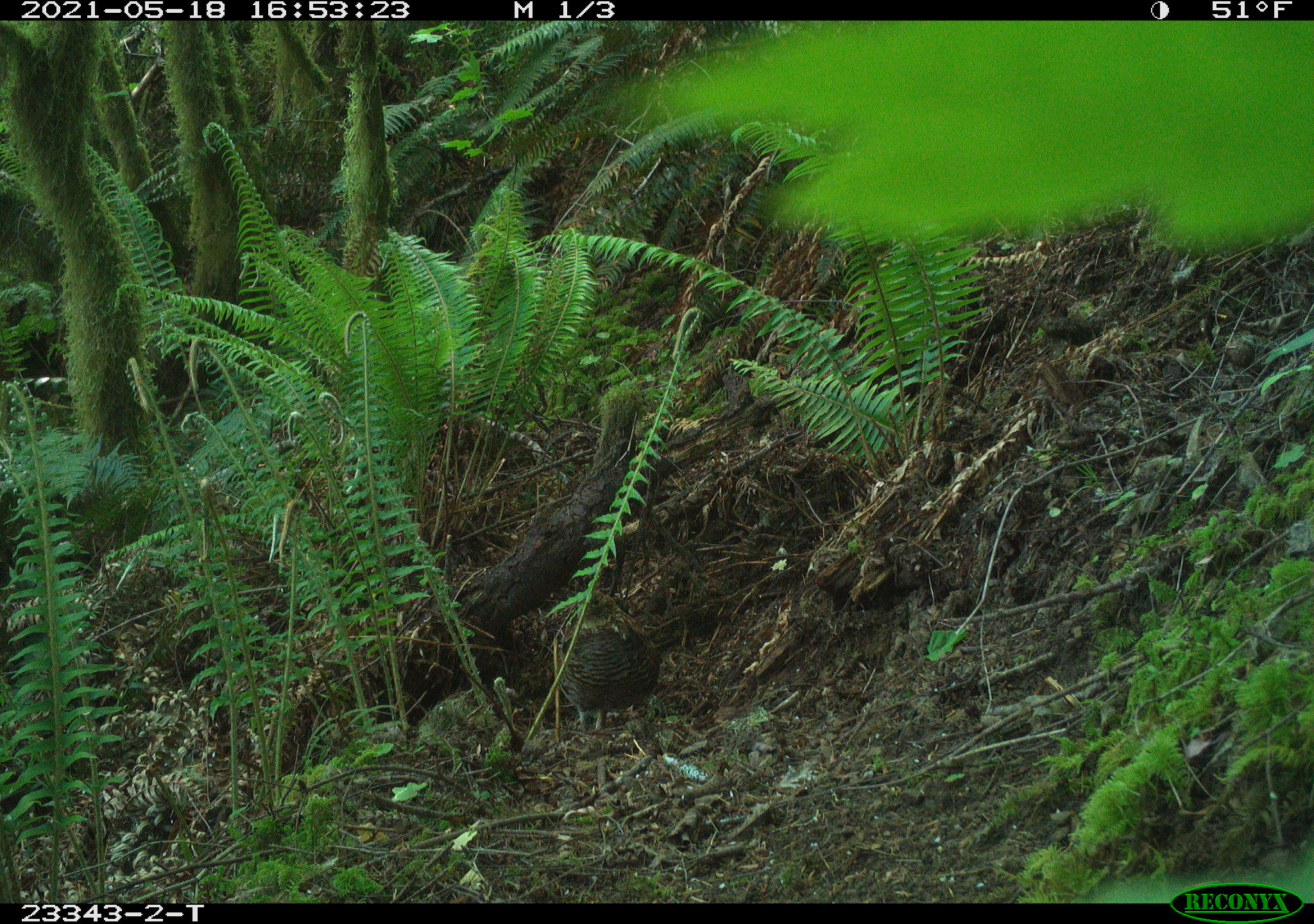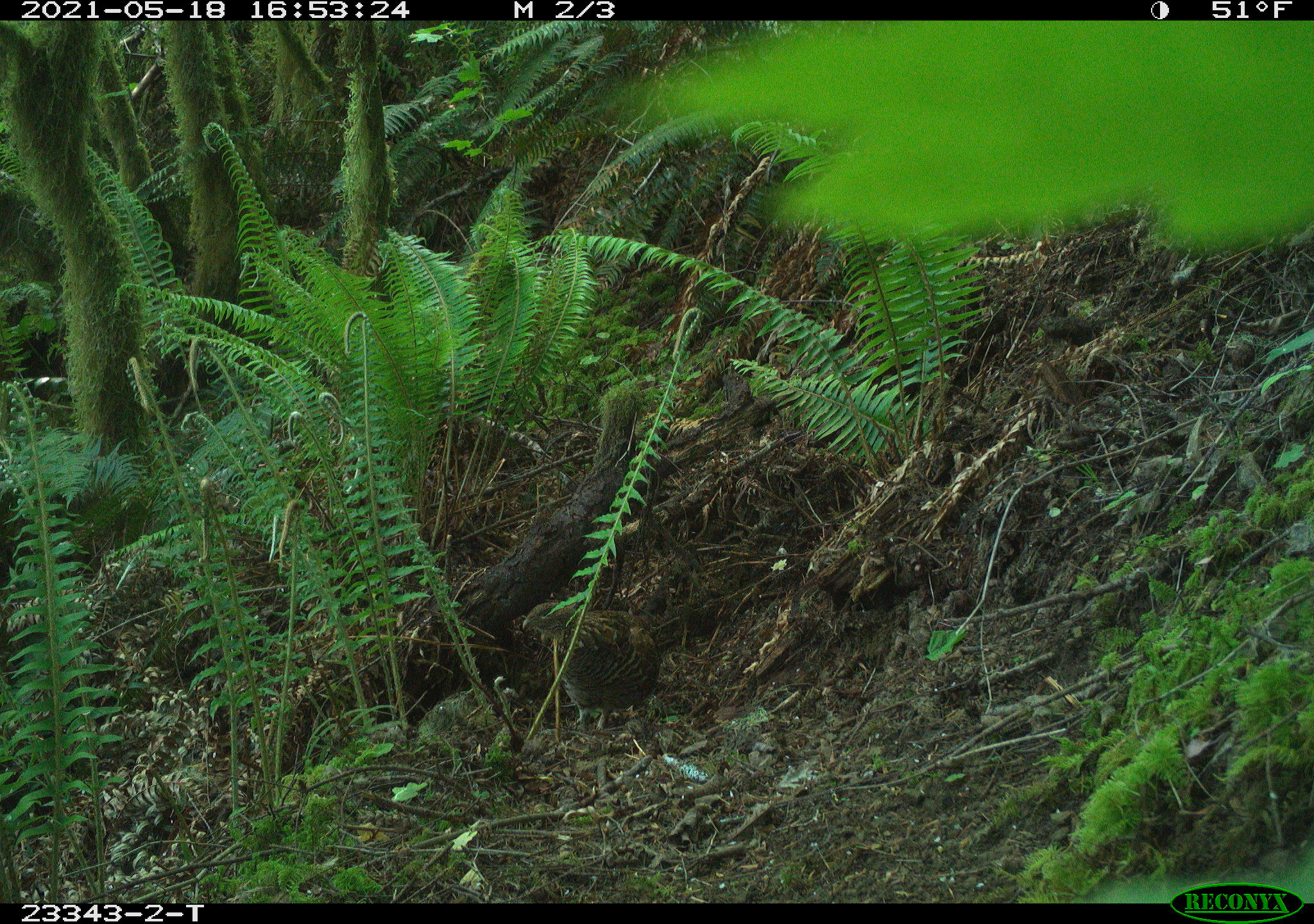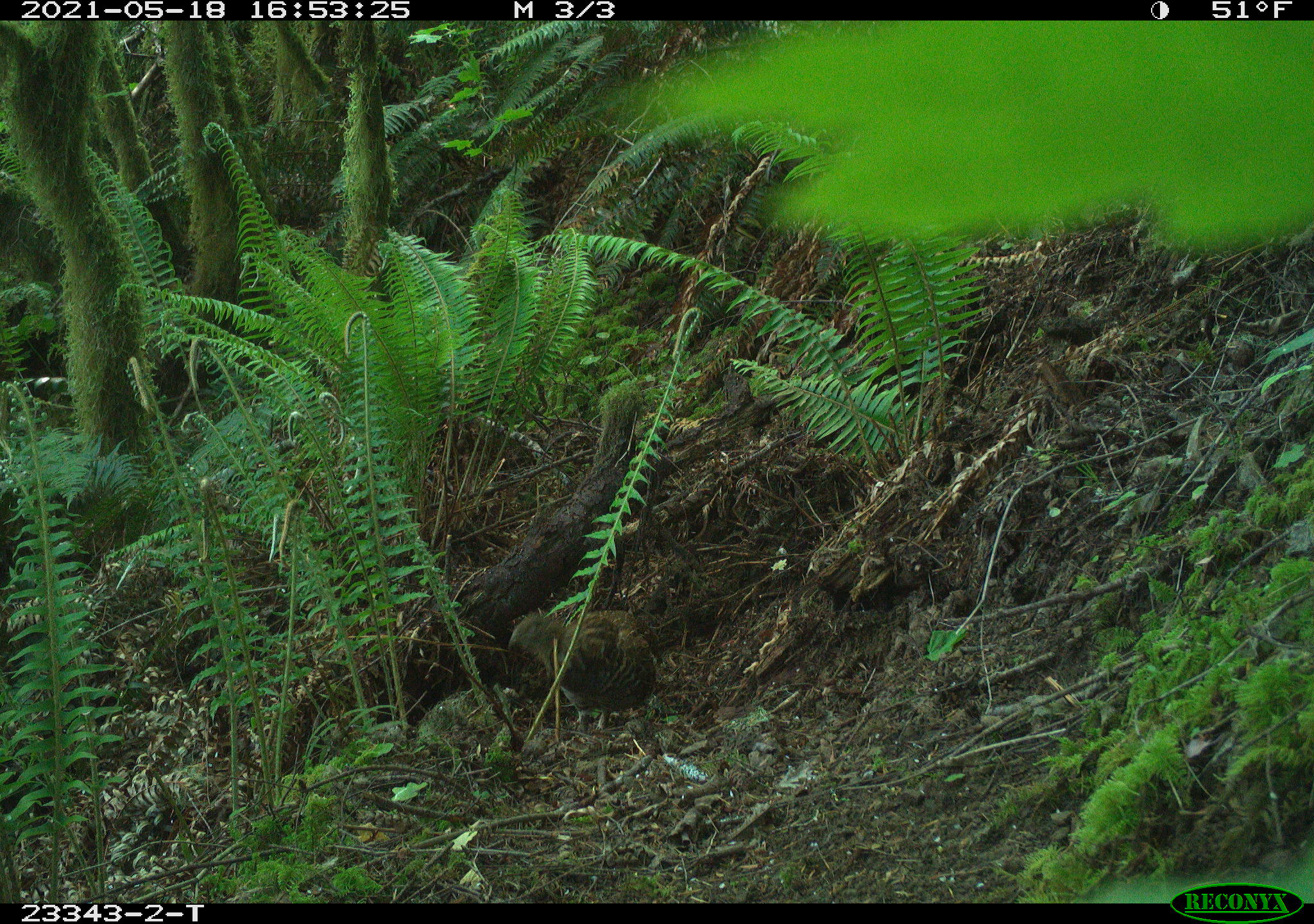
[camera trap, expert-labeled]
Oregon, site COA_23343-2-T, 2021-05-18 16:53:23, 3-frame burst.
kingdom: Animalia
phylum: Chordata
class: Aves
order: Galliformes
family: Phasianidae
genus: Bonasa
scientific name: Bonasa umbellus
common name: ruffed grouse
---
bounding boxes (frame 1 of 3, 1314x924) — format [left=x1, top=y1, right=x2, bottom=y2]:
ruffed grouse: [left=534, top=581, right=687, bottom=734]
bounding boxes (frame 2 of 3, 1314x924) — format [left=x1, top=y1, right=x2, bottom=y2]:
ruffed grouse: [left=515, top=591, right=666, bottom=733]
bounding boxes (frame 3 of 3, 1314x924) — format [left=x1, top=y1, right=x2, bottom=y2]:
ruffed grouse: [left=497, top=601, right=662, bottom=739]